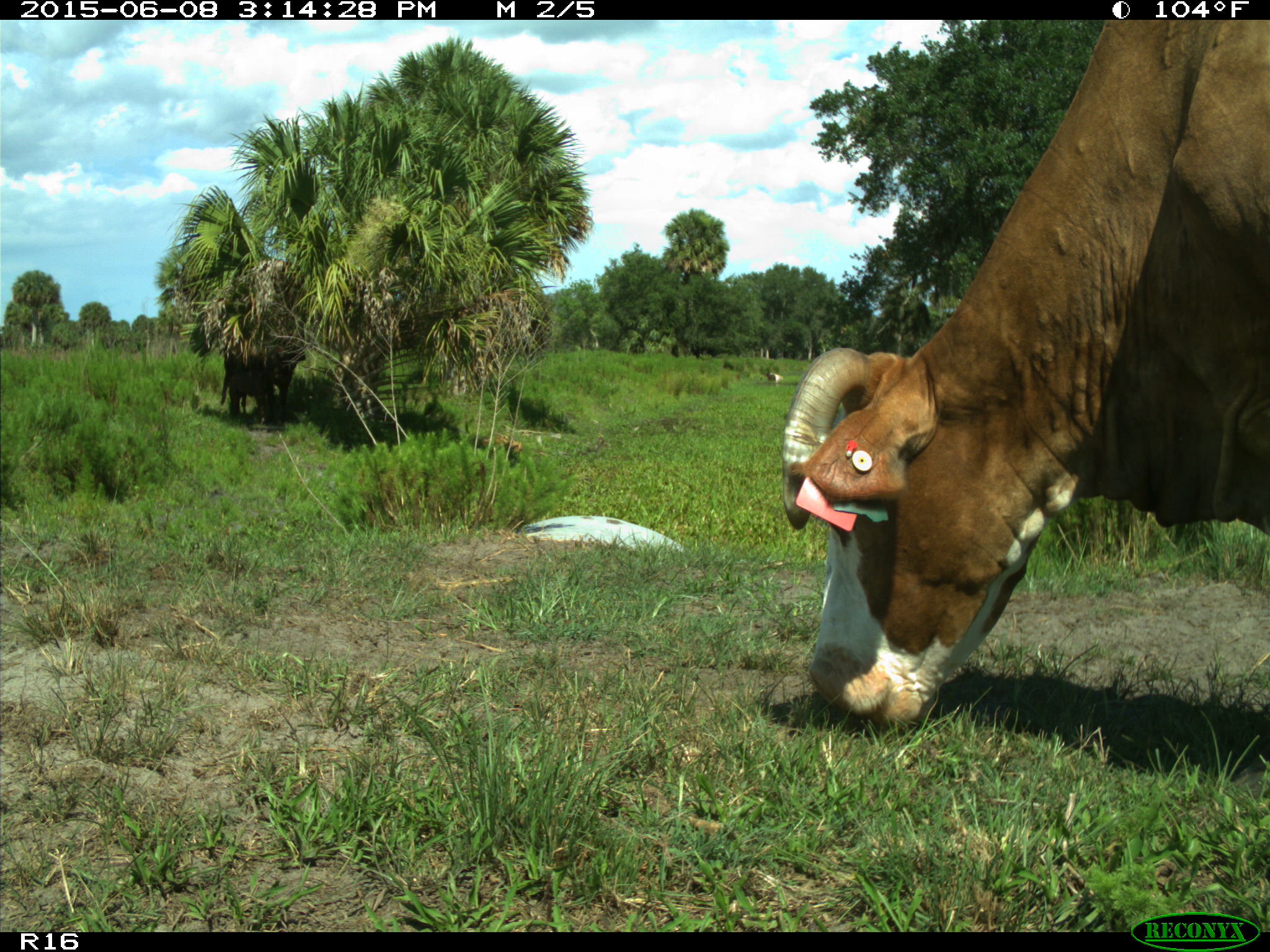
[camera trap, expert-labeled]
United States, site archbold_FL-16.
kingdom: Animalia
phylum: Chordata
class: Mammalia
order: Artiodactyla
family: Bovidae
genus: Bos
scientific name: Bos taurus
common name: domestic cow